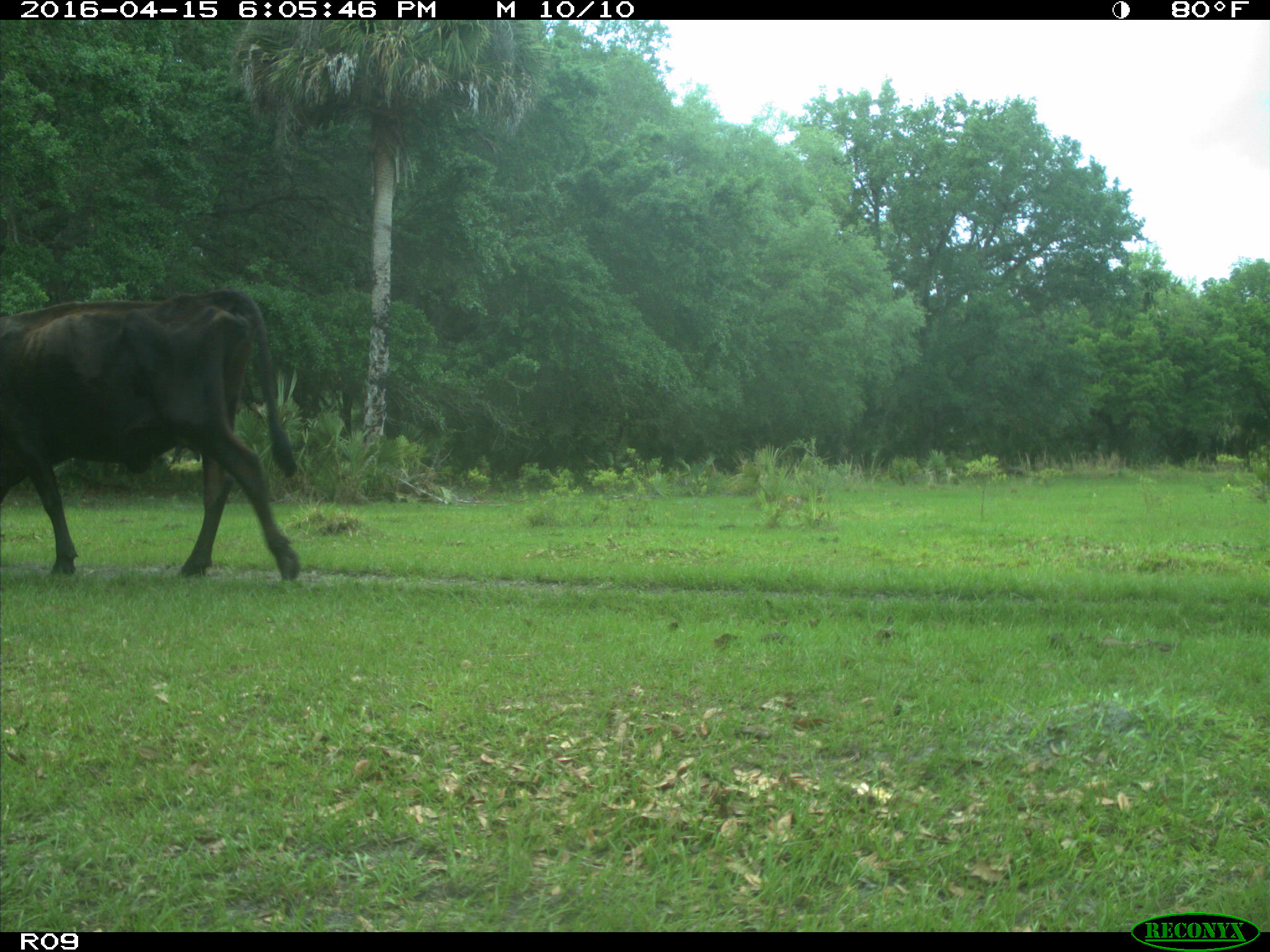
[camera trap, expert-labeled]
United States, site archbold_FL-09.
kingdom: Animalia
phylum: Chordata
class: Mammalia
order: Artiodactyla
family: Bovidae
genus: Bos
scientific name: Bos taurus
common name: domestic cow